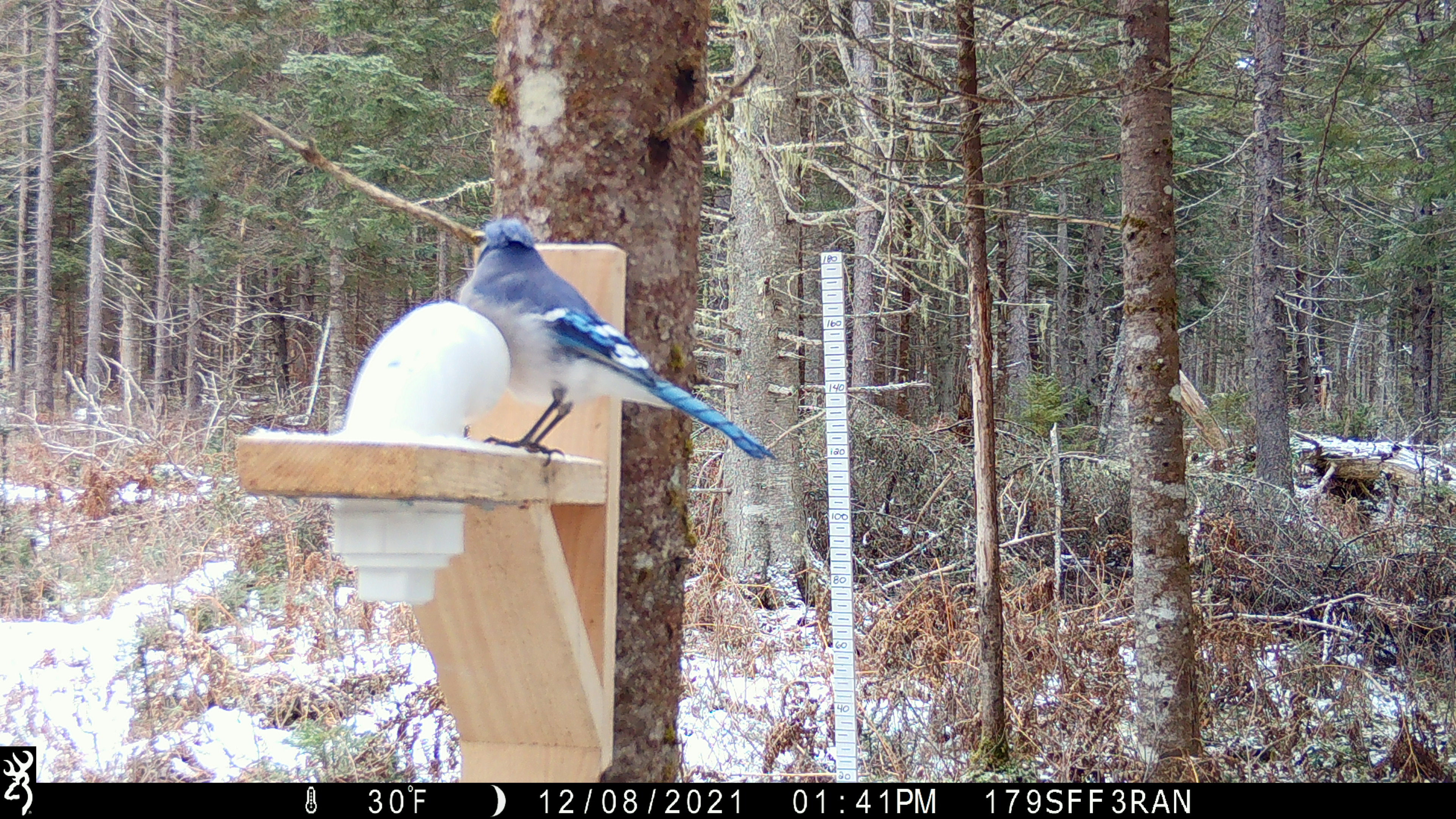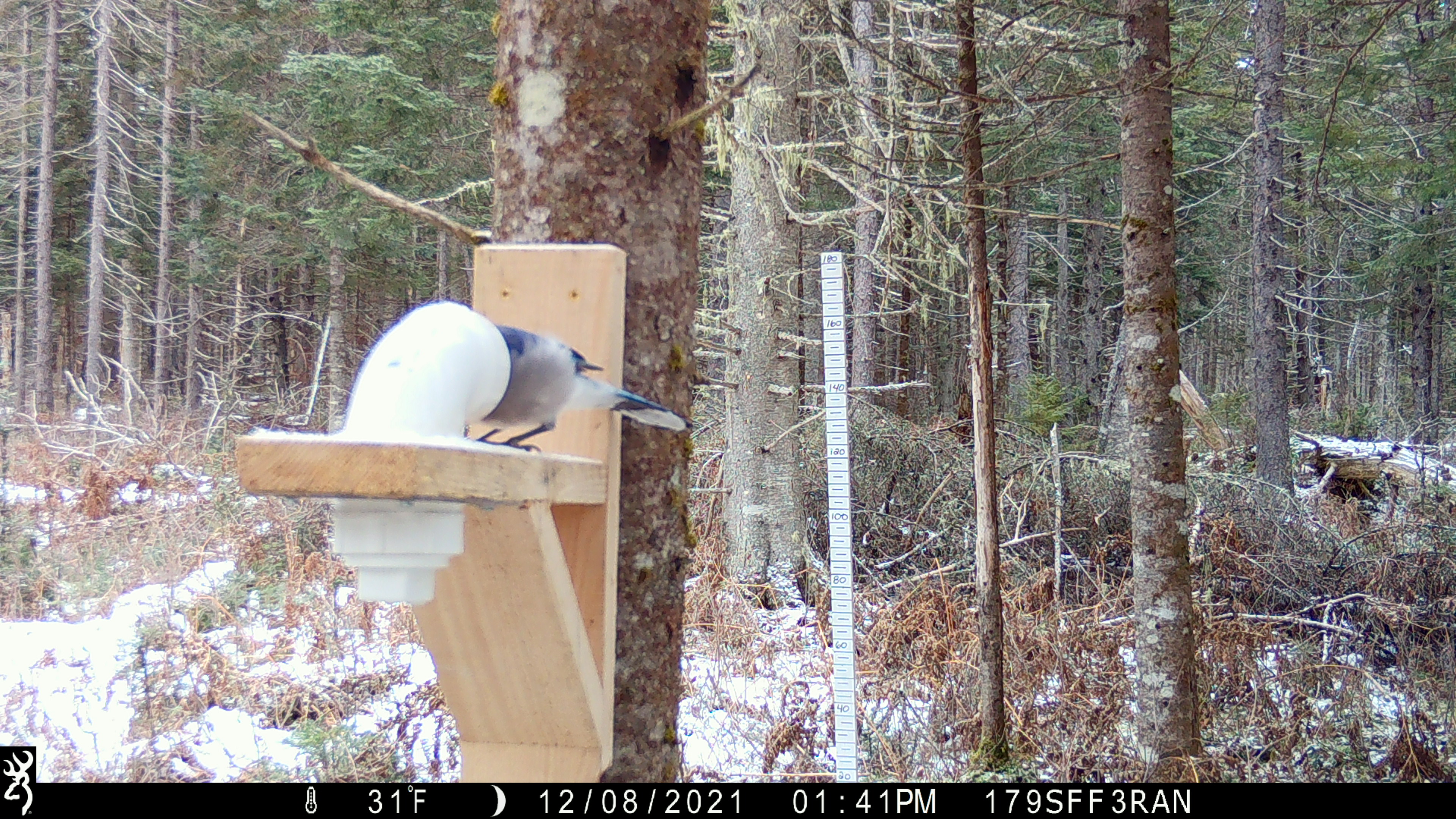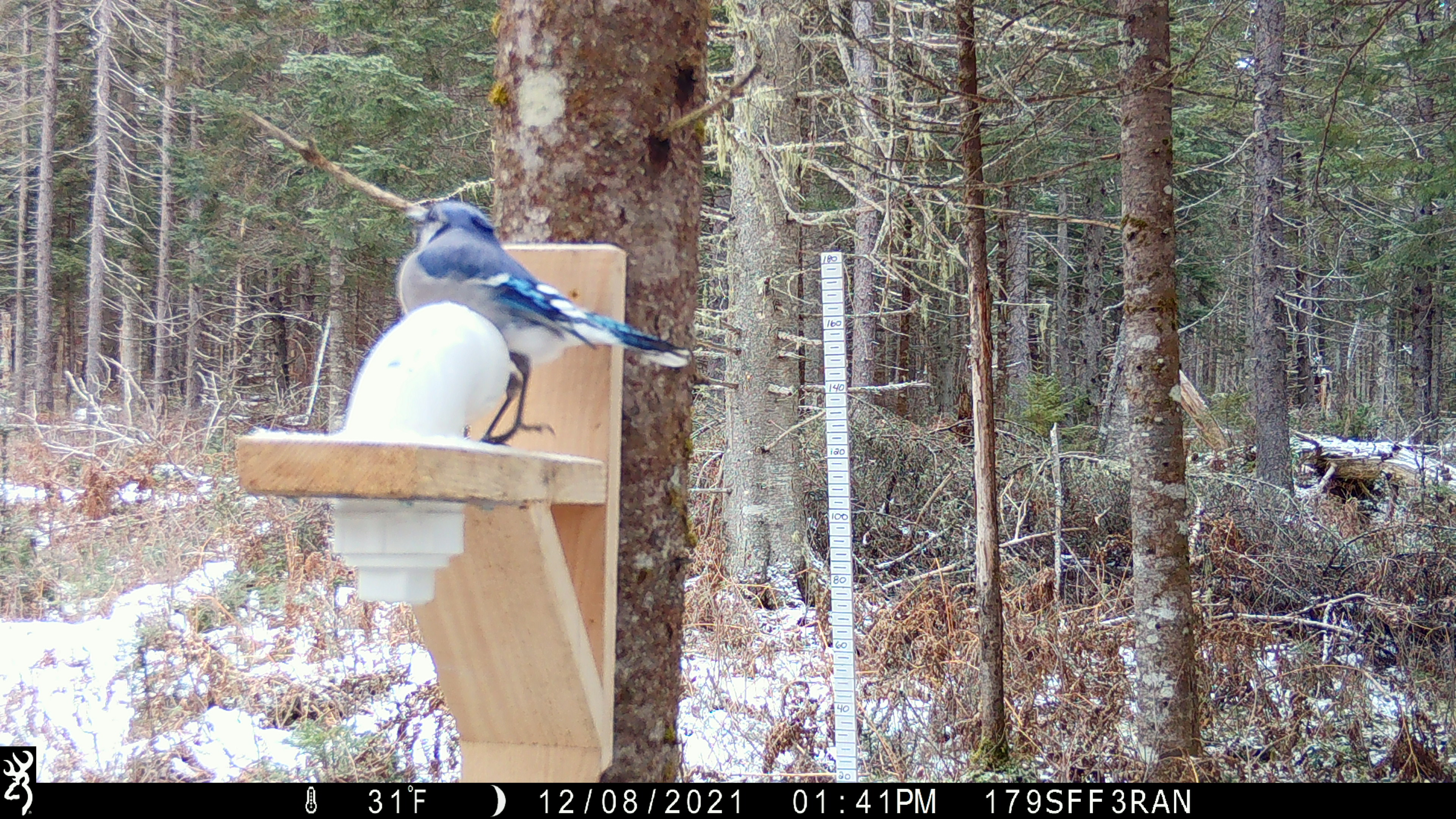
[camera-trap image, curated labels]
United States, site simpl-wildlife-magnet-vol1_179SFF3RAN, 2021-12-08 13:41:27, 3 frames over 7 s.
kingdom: Animalia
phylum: Chordata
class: Aves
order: Passeriformes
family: Corvidae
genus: Cyanocitta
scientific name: Cyanocitta cristata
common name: blue jay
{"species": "blue jay (Cyanocitta cristata)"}